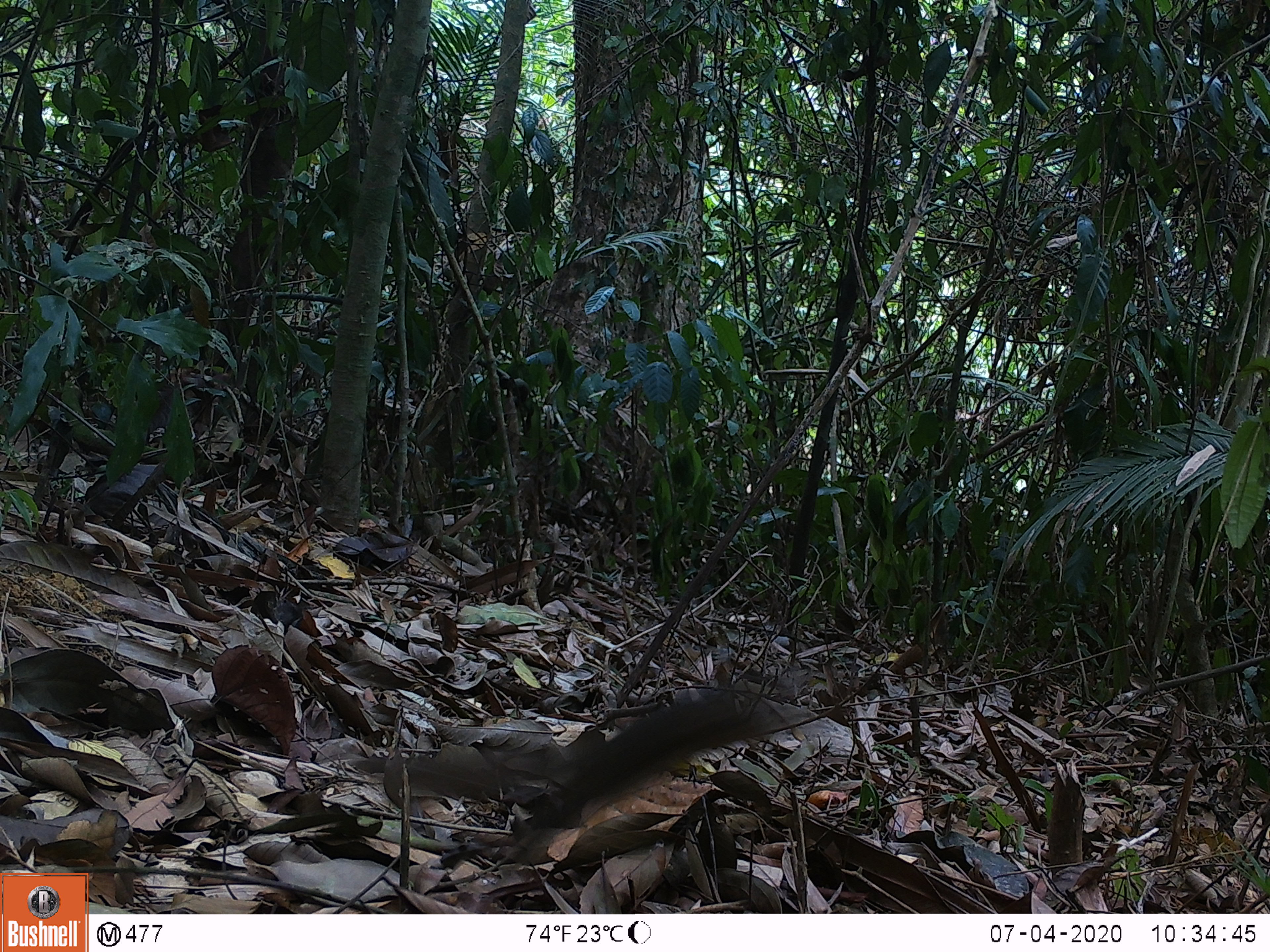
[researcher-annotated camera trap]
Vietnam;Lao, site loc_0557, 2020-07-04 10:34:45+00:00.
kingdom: Animalia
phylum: Chordata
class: Mammalia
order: Rodentia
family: Sciuridae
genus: Sciurus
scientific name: Sciurus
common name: squirrel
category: unidentified squirrel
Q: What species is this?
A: Unidentified squirrel (squirrel) (Sciurus).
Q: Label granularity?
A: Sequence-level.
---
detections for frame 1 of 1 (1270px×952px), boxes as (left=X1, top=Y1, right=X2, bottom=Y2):
unidentified squirrel: (left=504, top=685, right=789, bottom=829)